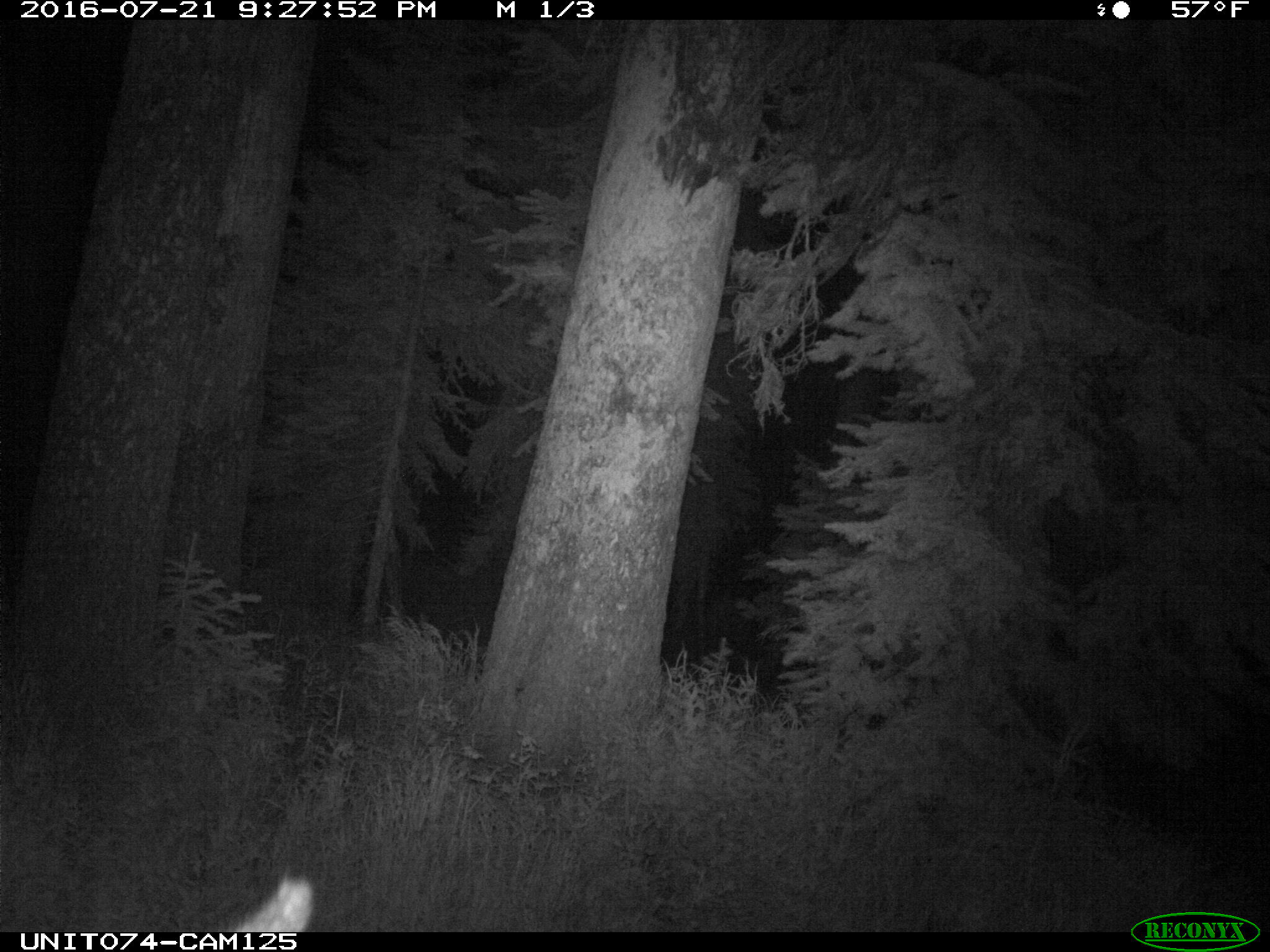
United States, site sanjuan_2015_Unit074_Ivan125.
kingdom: Animalia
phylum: Chordata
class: Mammalia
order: Artiodactyla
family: Cervidae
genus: Cervus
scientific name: Cervus elaphus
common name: red deer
Cervus elaphus (red deer).